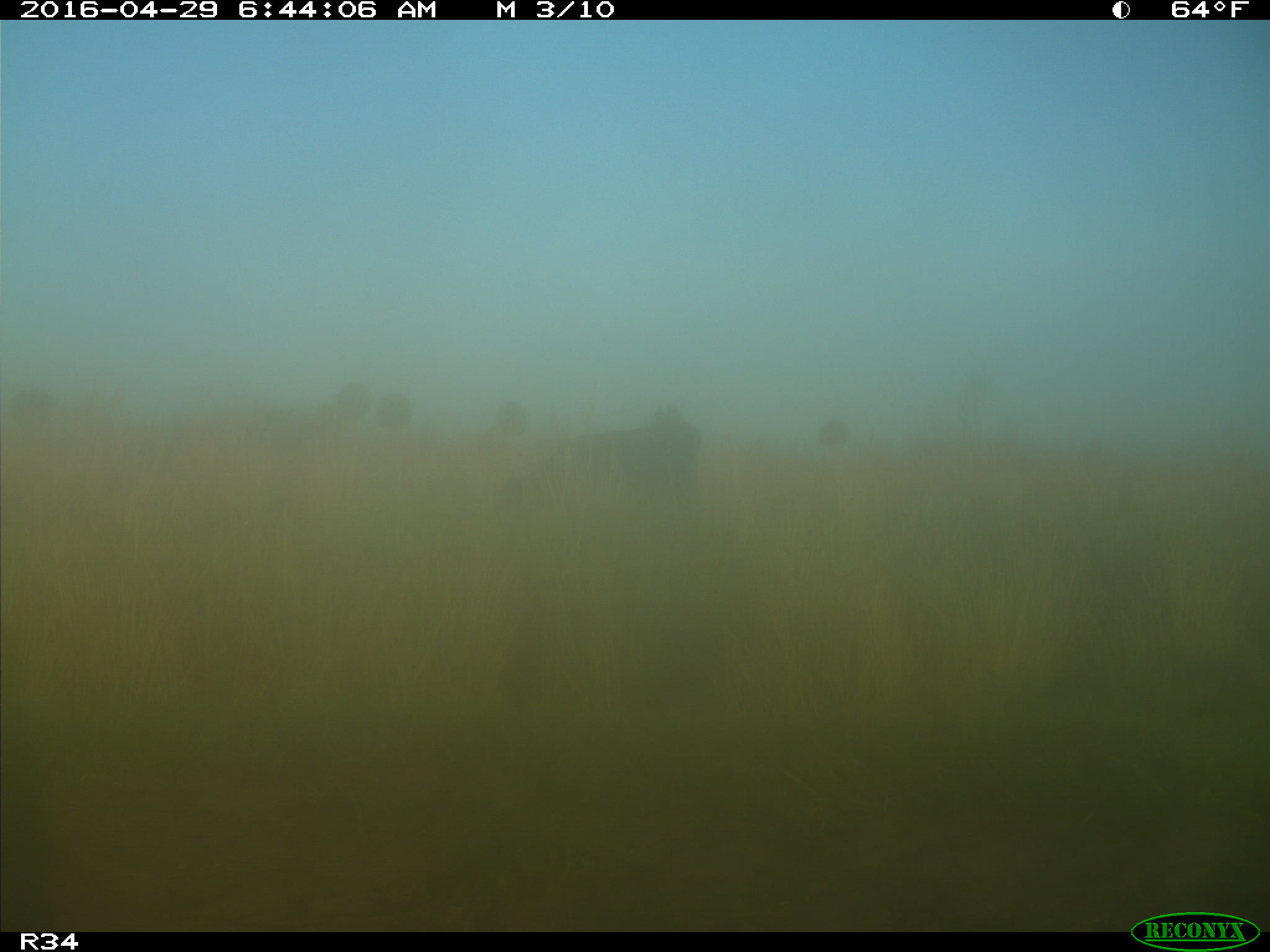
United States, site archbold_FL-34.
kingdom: Animalia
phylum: Chordata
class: Mammalia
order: Artiodactyla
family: Bovidae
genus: Bos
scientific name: Bos taurus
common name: domestic cow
Bos taurus (domestic cow).